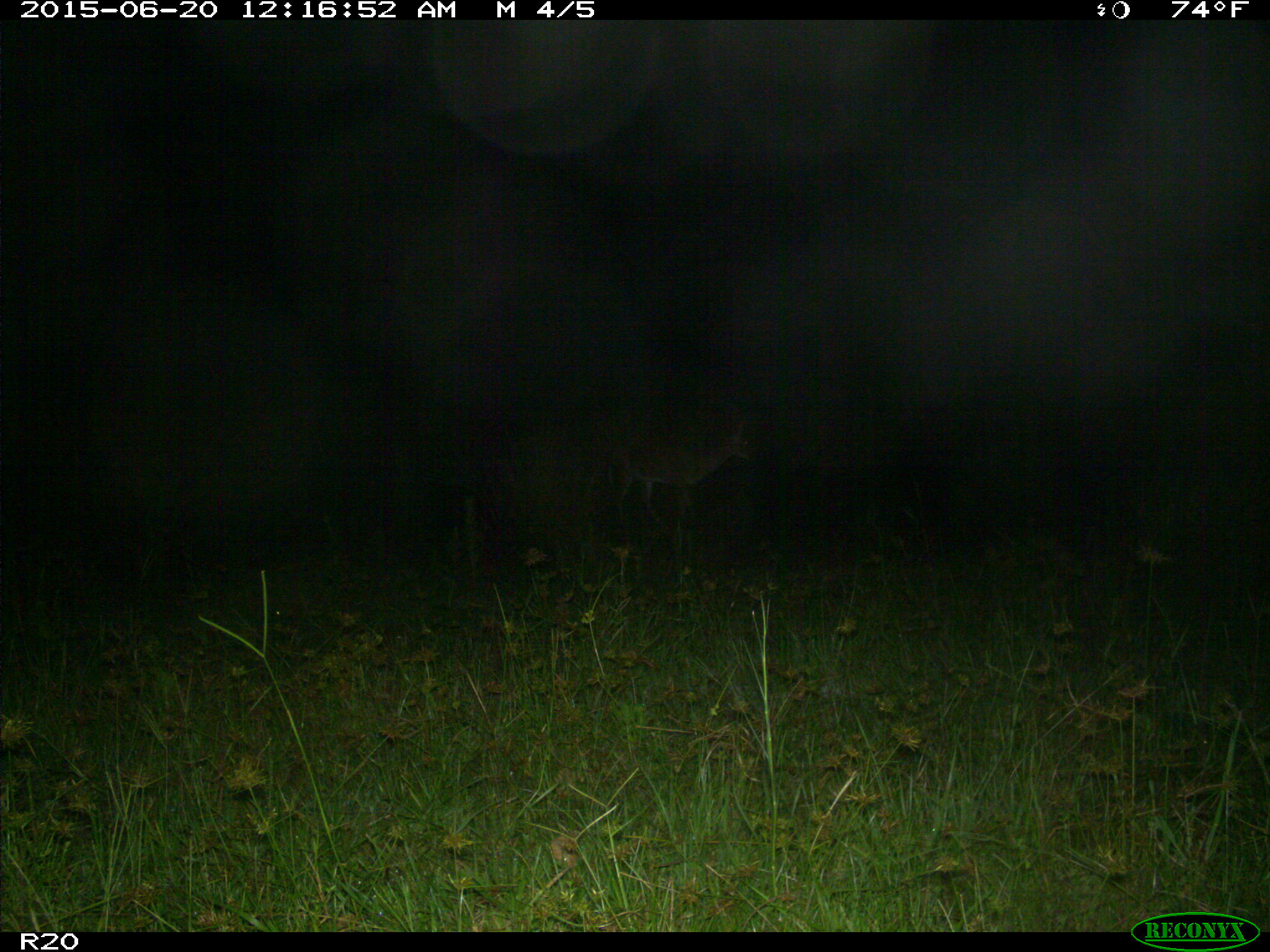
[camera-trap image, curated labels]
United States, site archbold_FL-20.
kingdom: Animalia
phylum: Chordata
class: Mammalia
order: Artiodactyla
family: Cervidae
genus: Odocoileus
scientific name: Odocoileus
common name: deer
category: unidentified deer